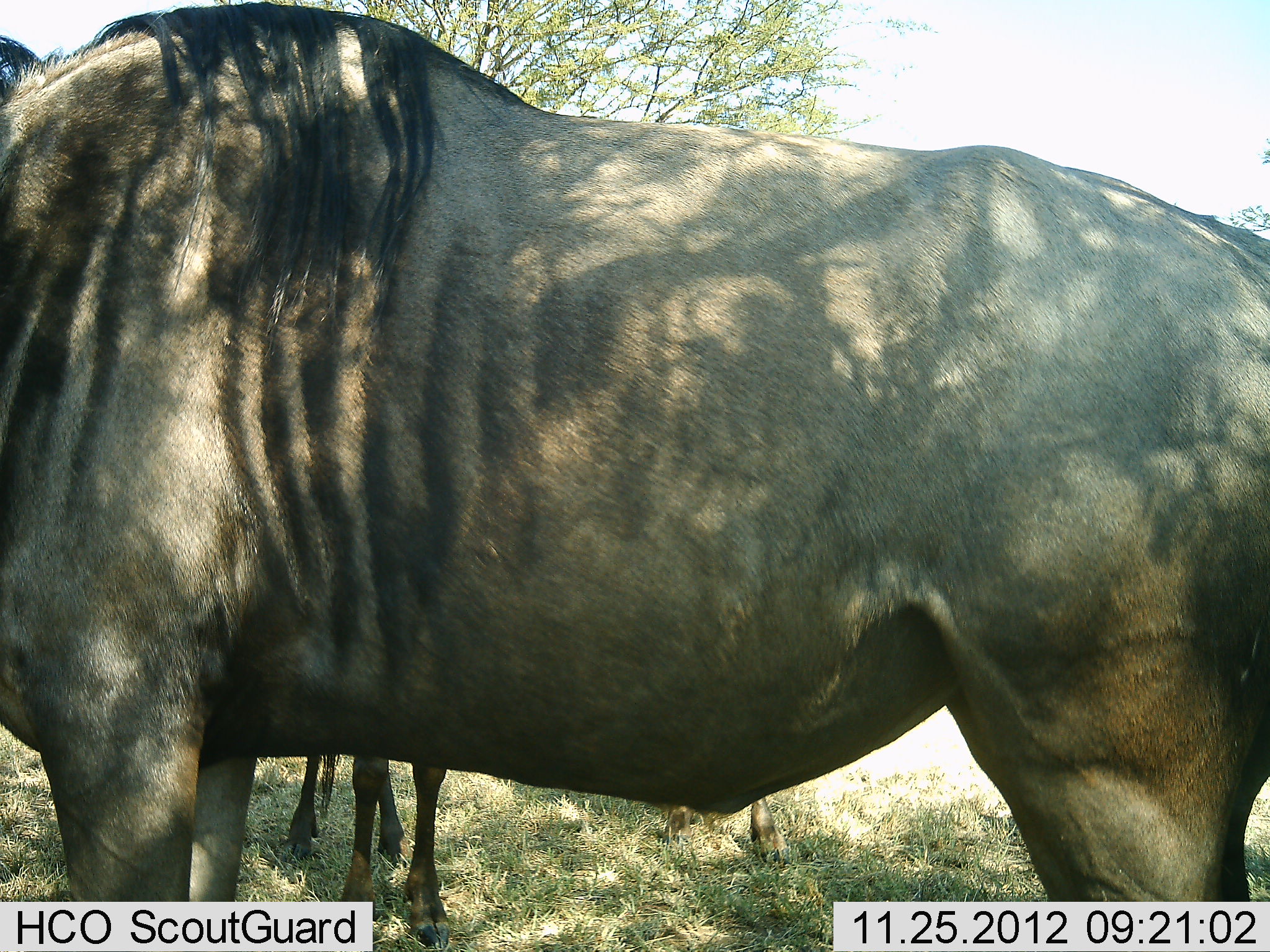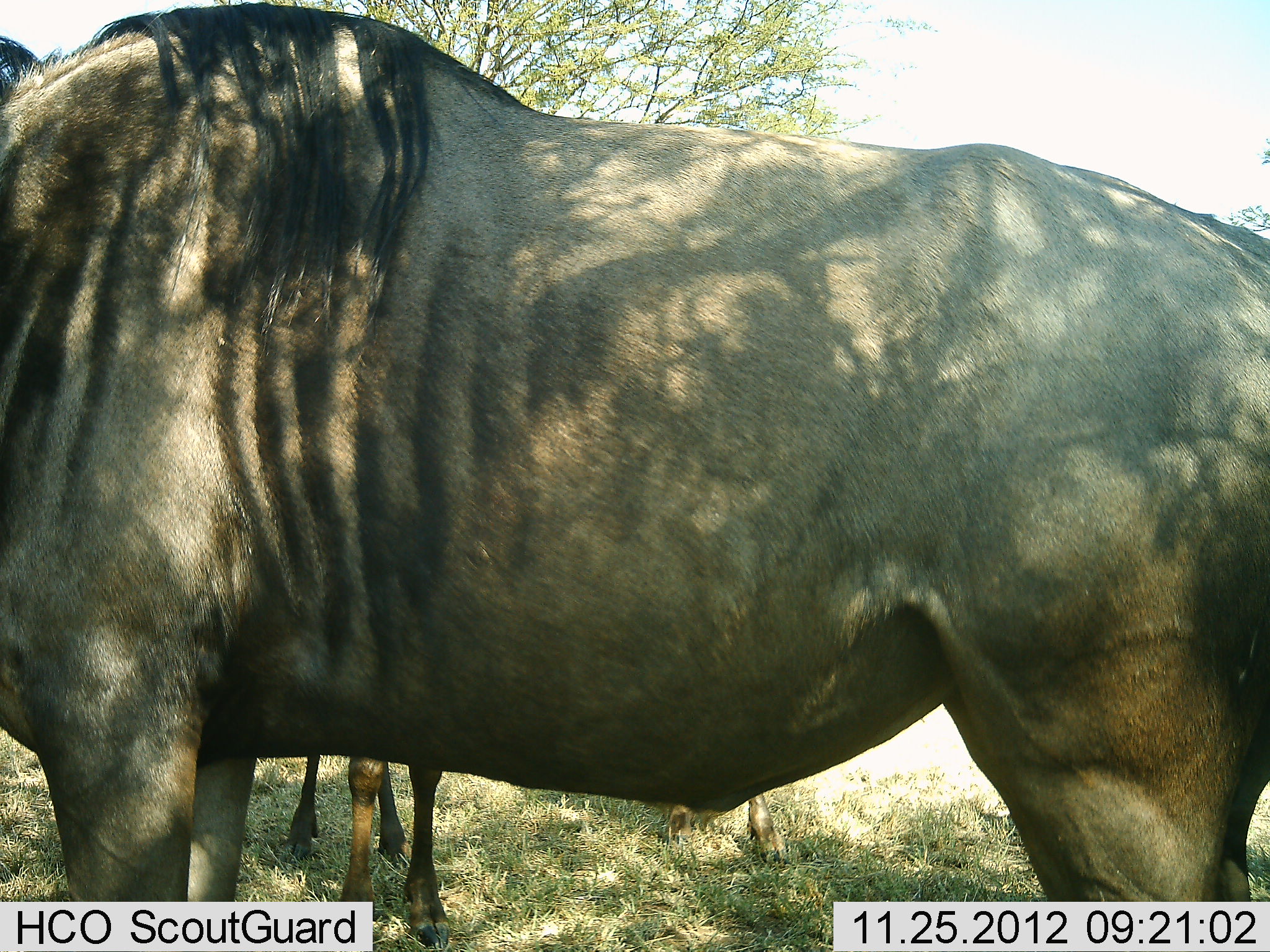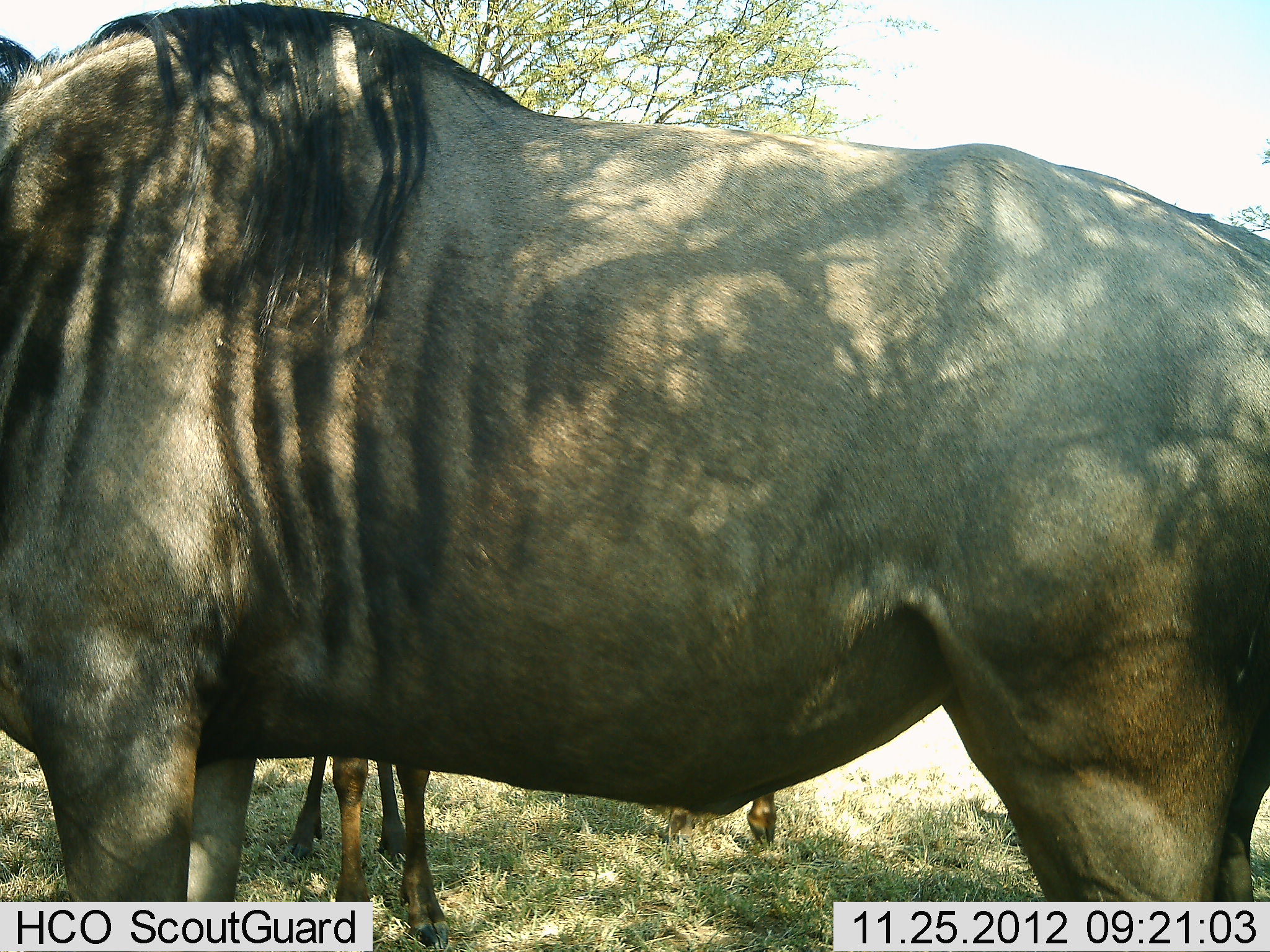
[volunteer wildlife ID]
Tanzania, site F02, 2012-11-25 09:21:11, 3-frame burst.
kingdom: Animalia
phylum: Chordata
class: Mammalia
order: Artiodactyla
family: Bovidae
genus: Connochaetes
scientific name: Connochaetes taurinus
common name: blue wildebeest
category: wildebeest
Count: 3.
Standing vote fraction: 100%.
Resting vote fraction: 4%.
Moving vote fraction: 13%.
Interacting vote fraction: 0%.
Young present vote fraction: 17%.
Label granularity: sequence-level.